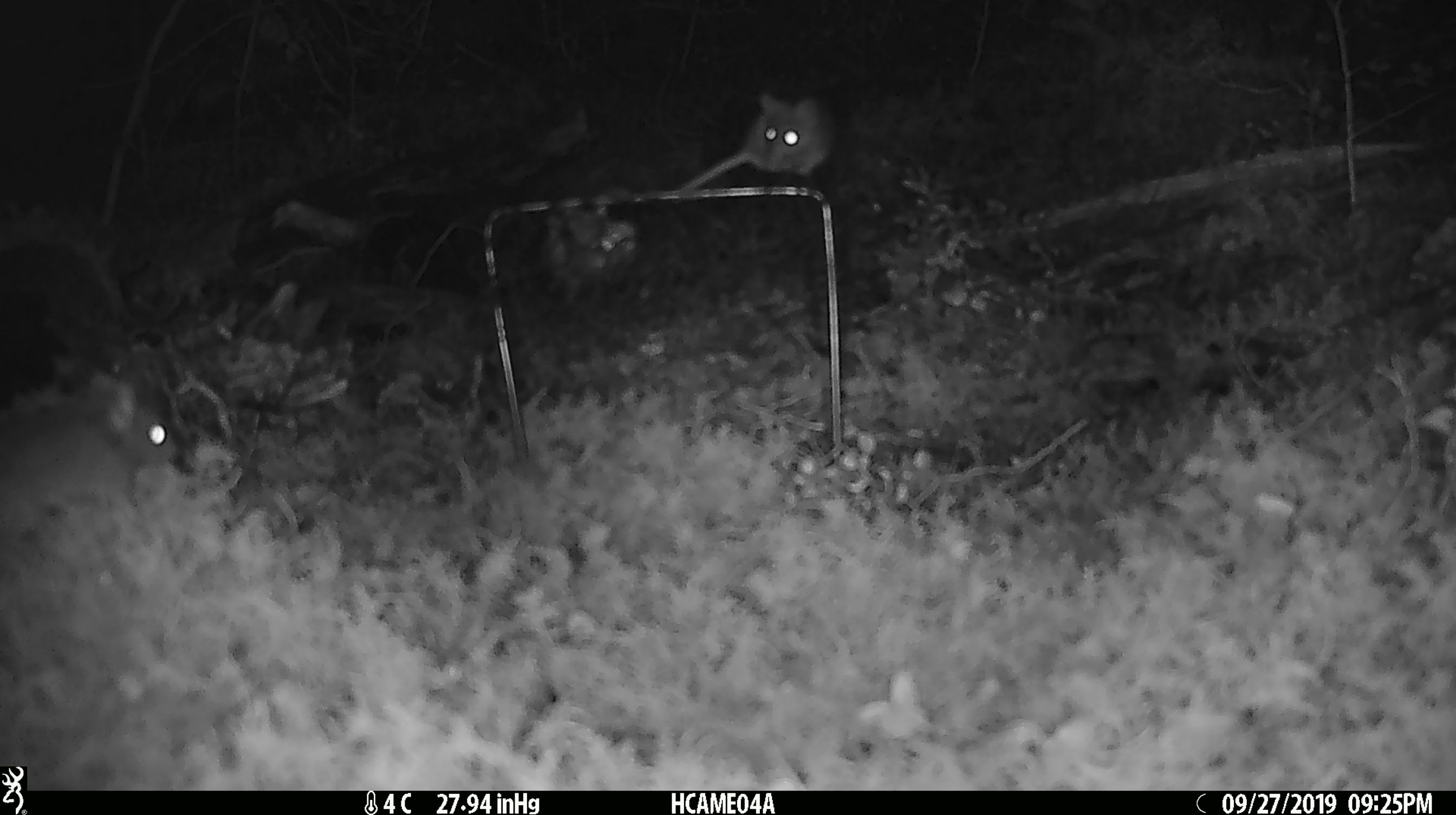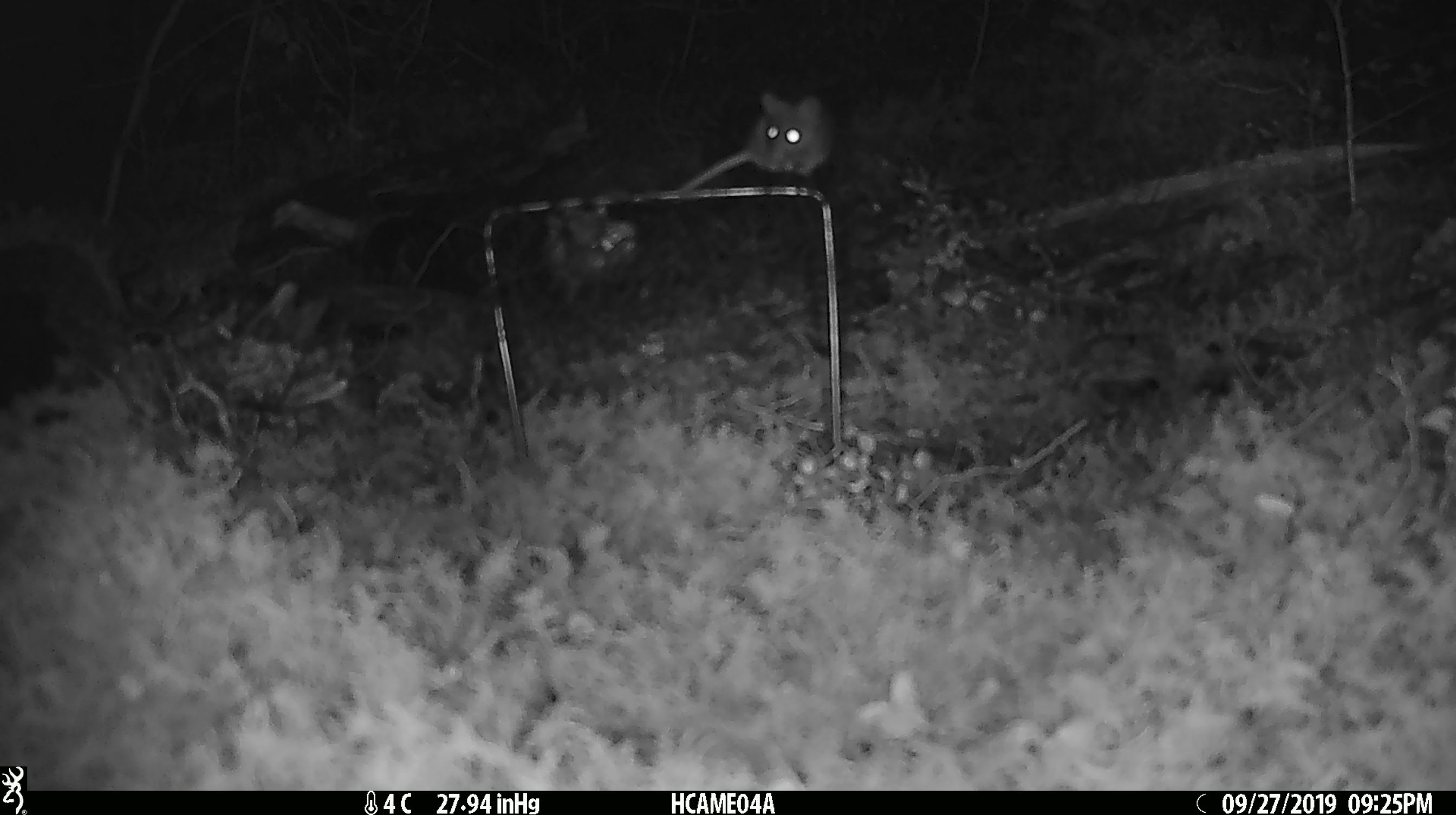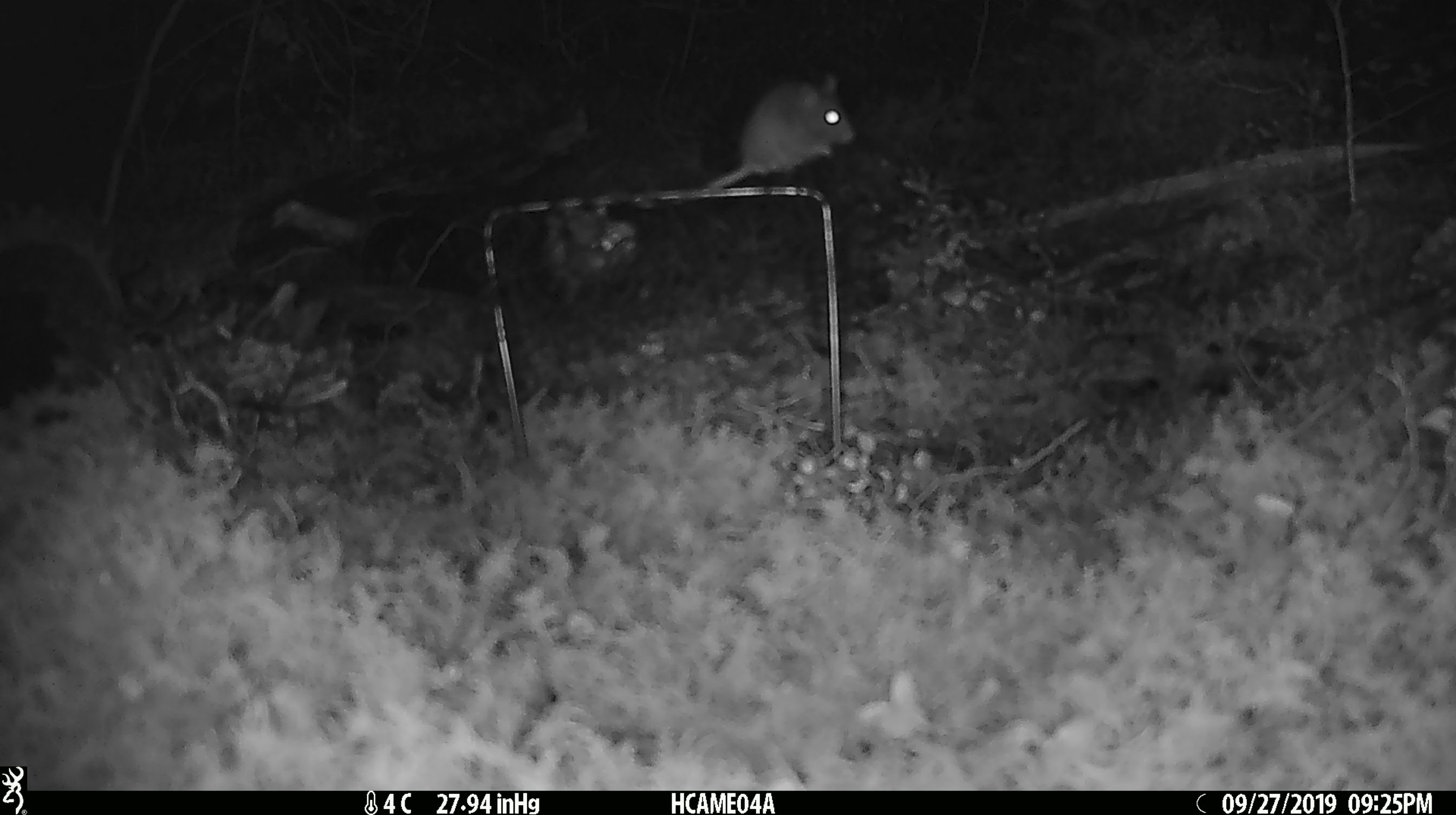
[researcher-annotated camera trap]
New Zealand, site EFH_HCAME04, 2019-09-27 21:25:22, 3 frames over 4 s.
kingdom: Animalia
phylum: Chordata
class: Mammalia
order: Rodentia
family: Muridae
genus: Mus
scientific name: Mus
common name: mouse